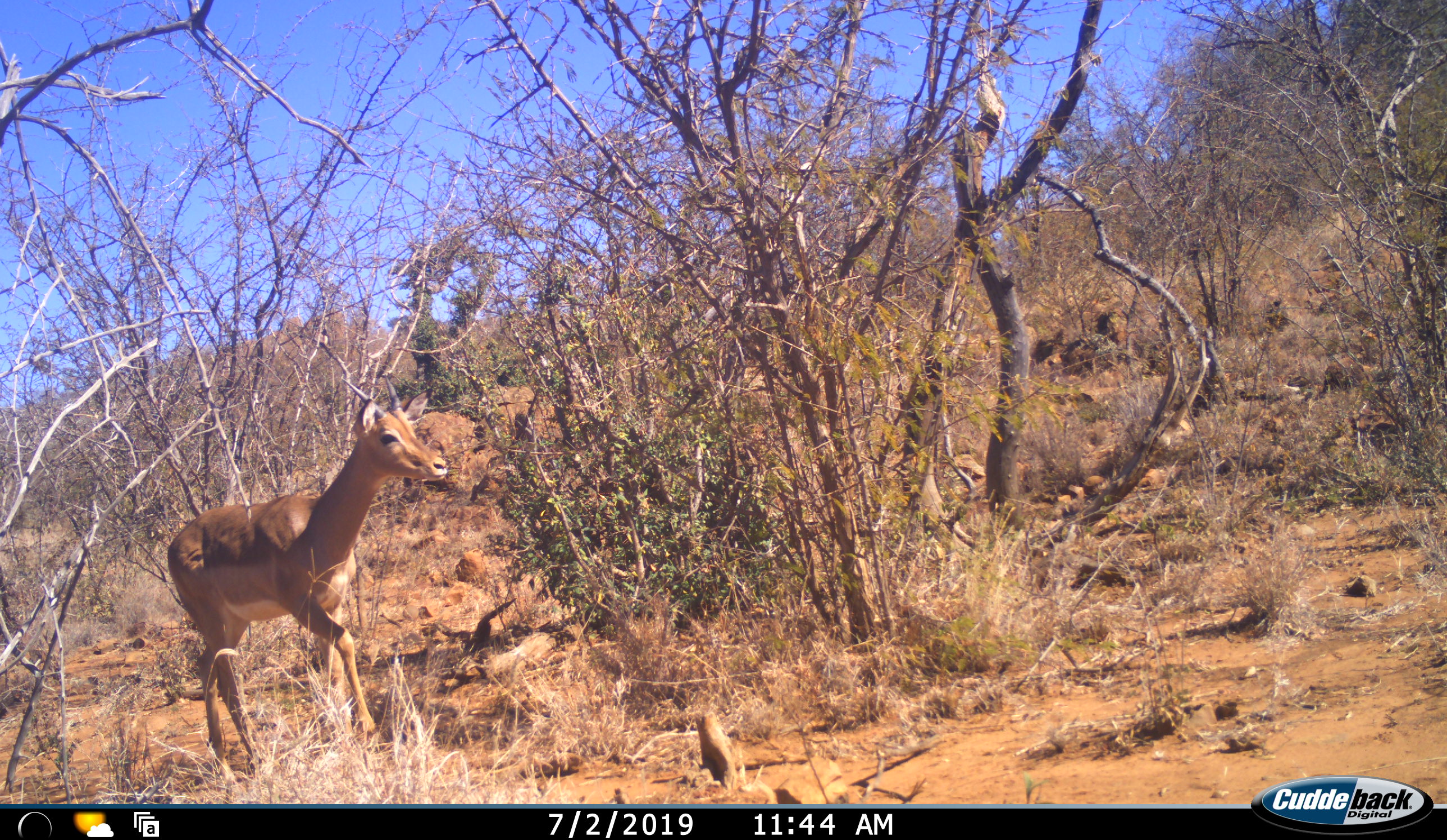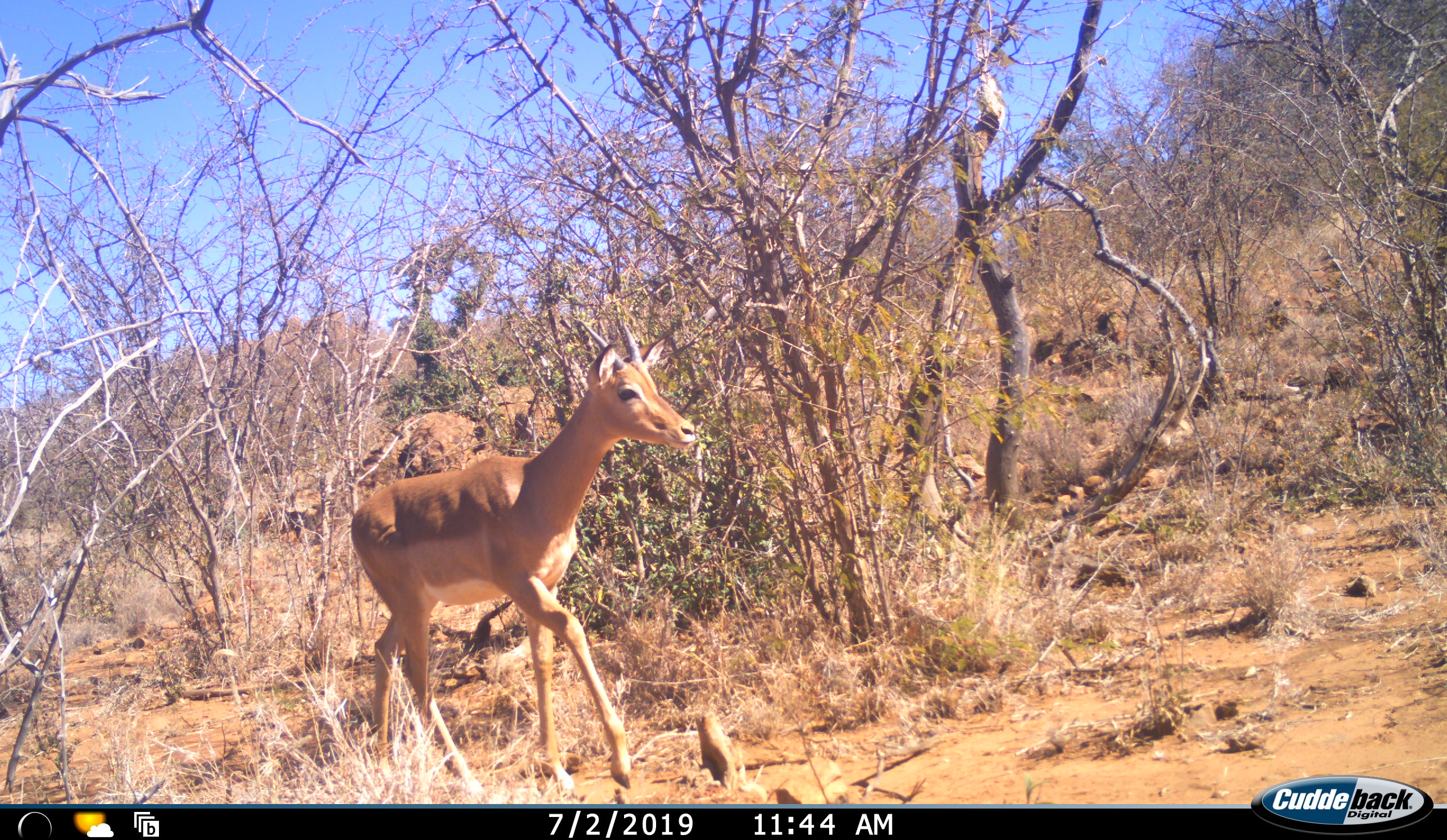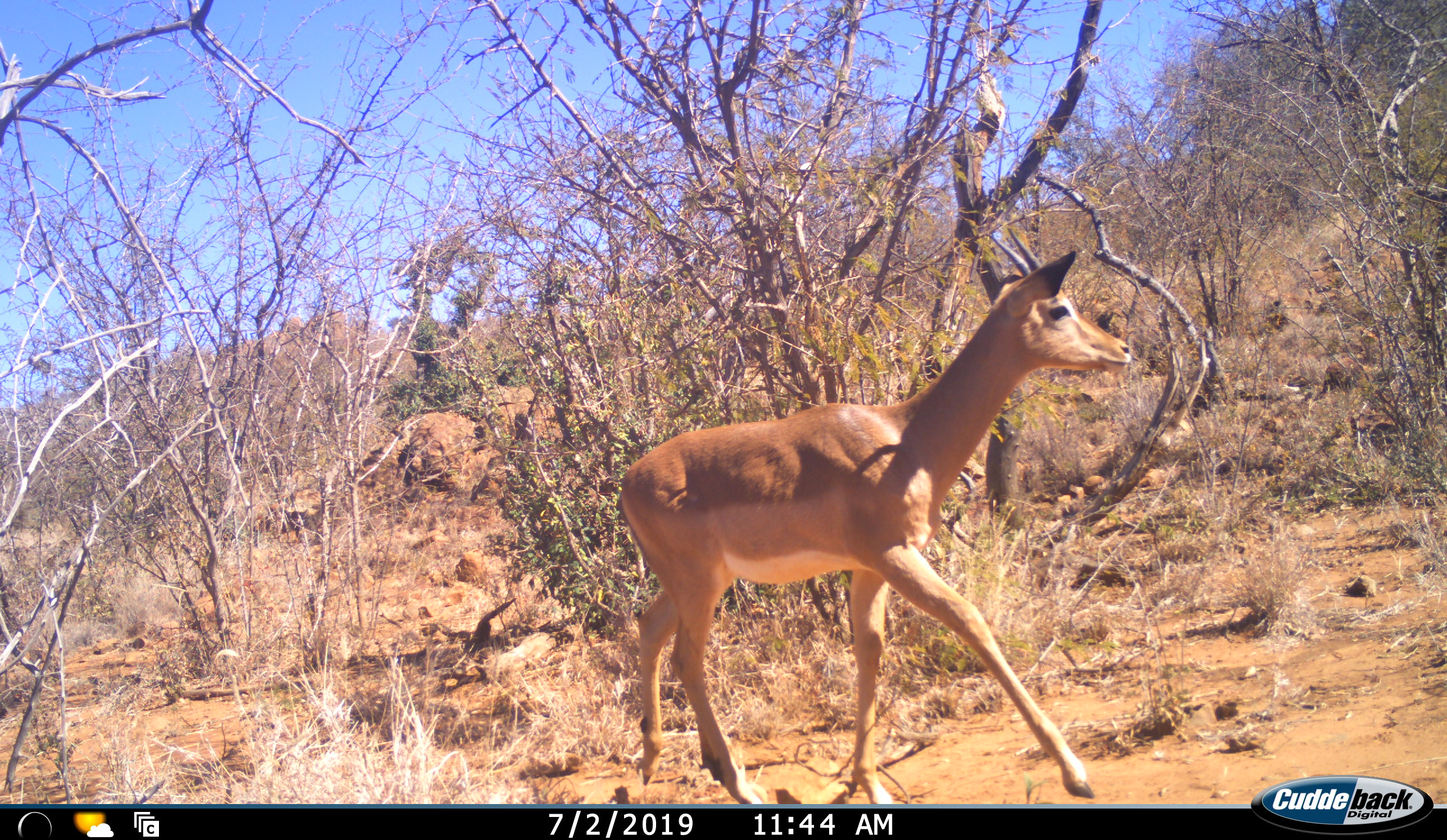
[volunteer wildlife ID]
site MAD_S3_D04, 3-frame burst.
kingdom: Animalia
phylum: Chordata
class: Mammalia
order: Artiodactyla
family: Bovidae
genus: Aepyceros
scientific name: Aepyceros melampus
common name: impala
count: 1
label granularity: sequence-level